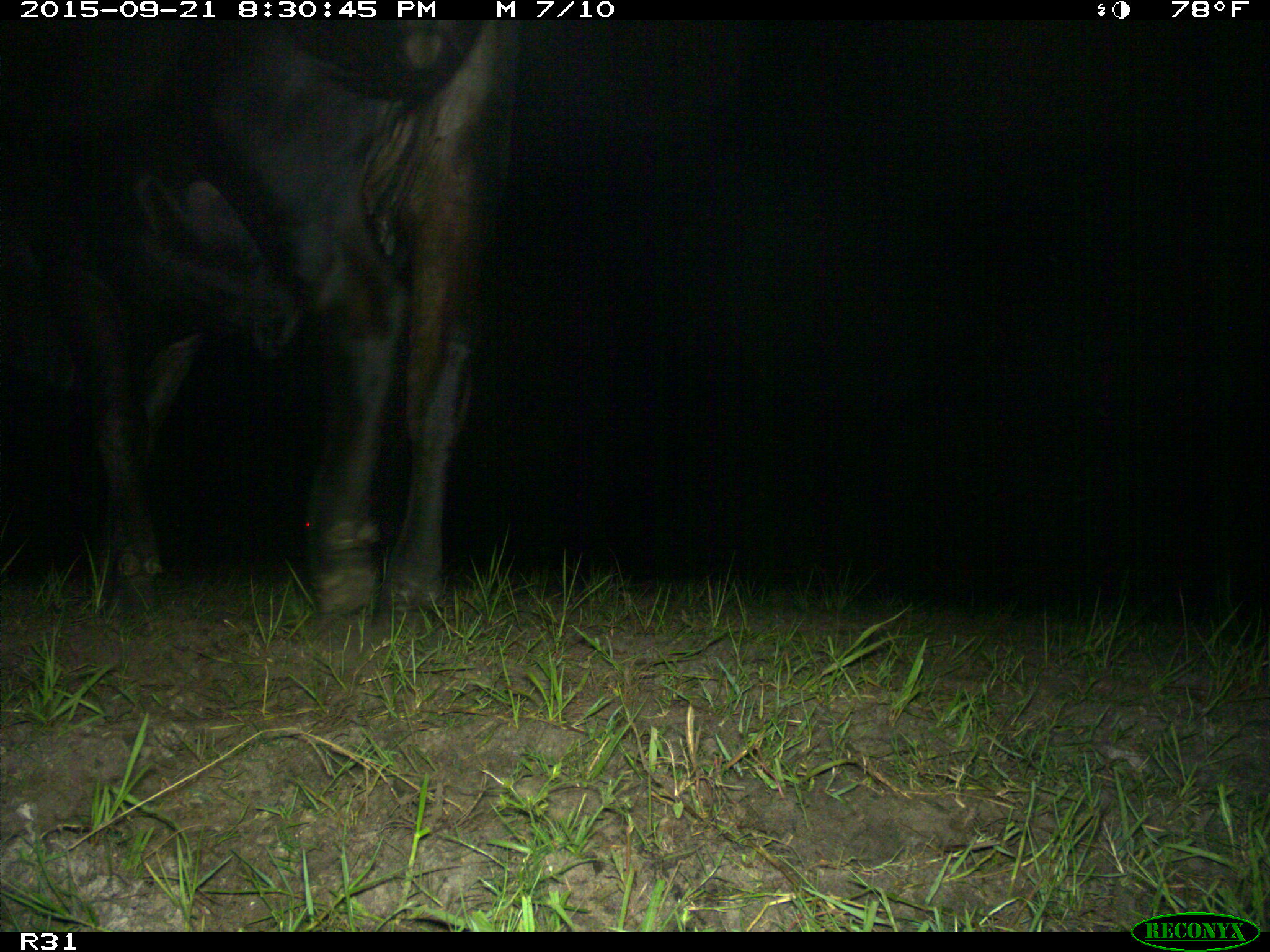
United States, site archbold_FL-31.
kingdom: Animalia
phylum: Chordata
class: Mammalia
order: Artiodactyla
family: Bovidae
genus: Bos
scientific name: Bos taurus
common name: domestic cow